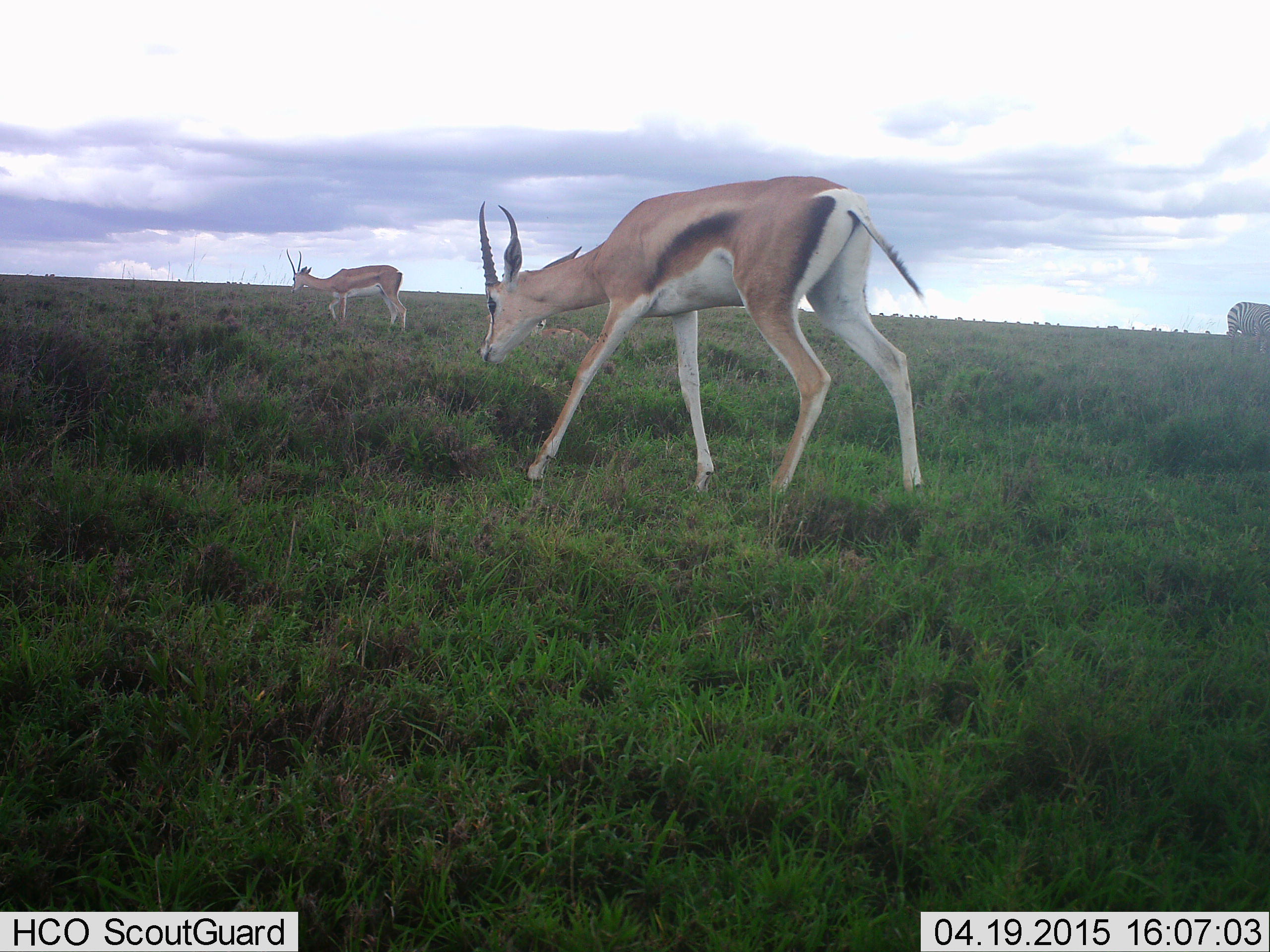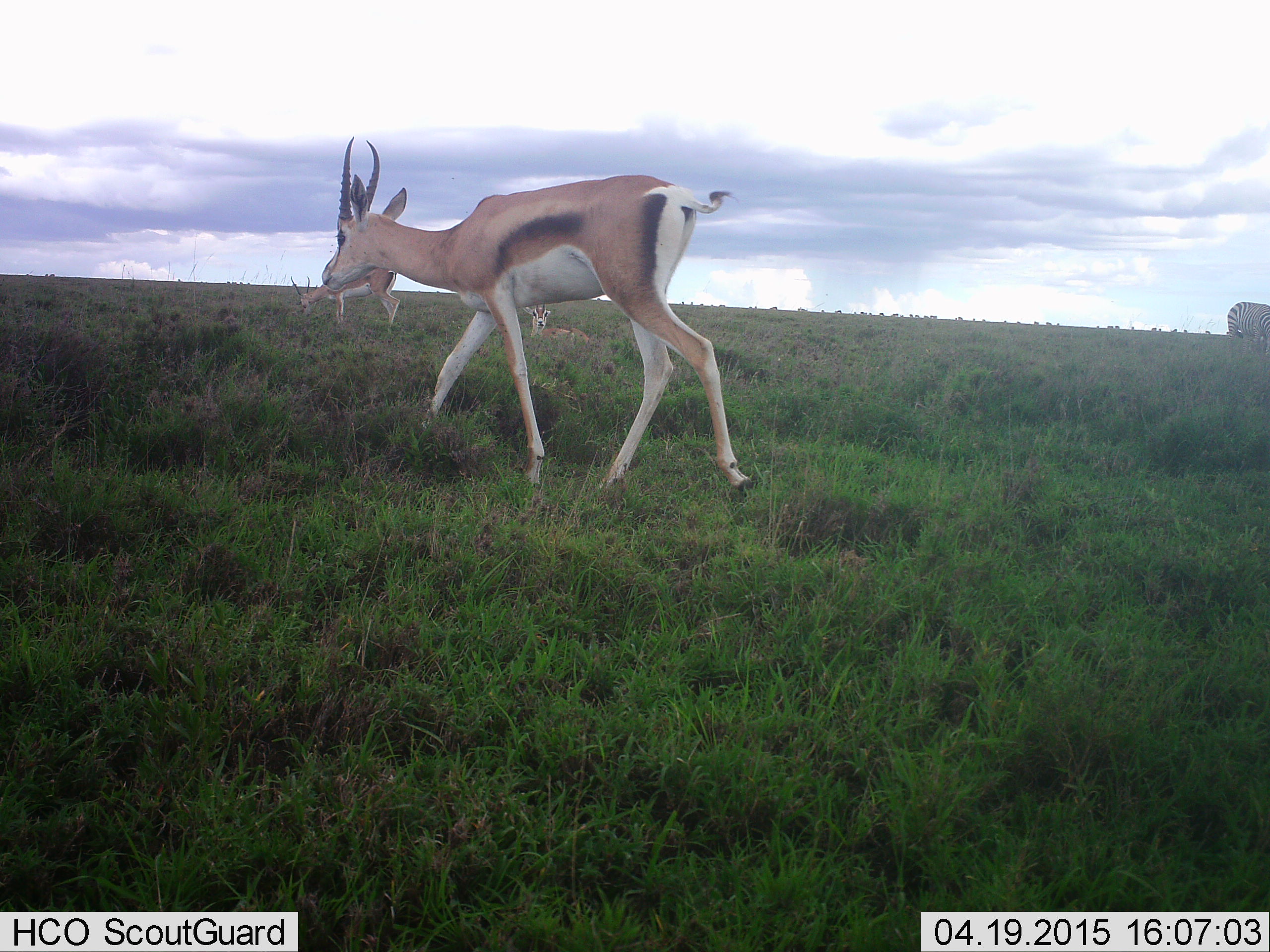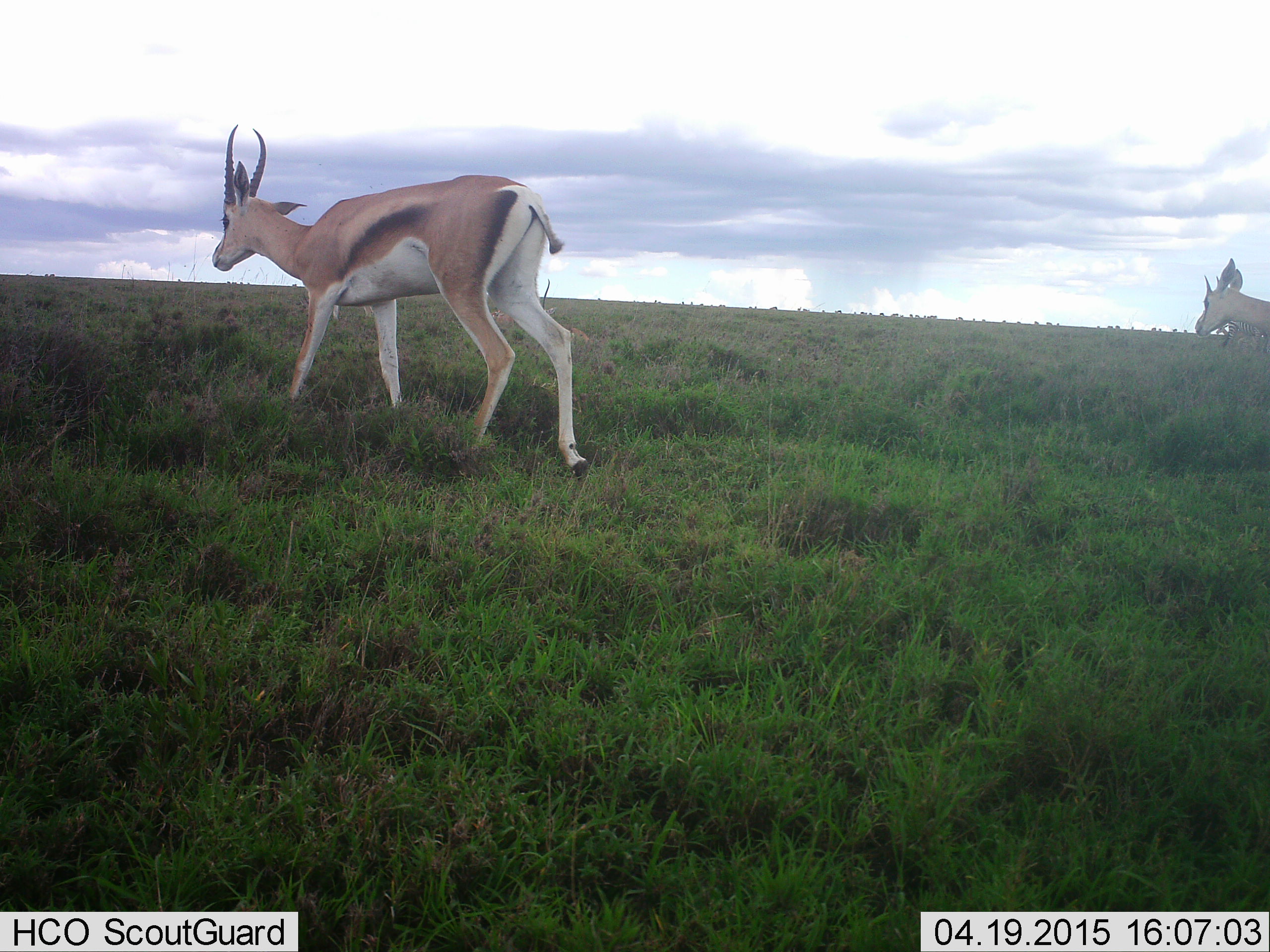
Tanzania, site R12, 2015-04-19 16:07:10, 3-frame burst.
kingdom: Animalia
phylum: Chordata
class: Mammalia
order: Artiodactyla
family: Bovidae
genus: Eudorcas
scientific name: Eudorcas thomsonii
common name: thomson's gazelle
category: gazellethomsons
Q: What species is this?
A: Gazellethomsons (thomson's gazelle) (Eudorcas thomsonii).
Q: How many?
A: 3.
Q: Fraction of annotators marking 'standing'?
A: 17%.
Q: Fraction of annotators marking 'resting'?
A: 22%.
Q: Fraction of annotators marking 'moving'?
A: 89%.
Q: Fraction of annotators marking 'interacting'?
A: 0%.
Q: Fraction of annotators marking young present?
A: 0%.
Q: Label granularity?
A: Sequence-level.